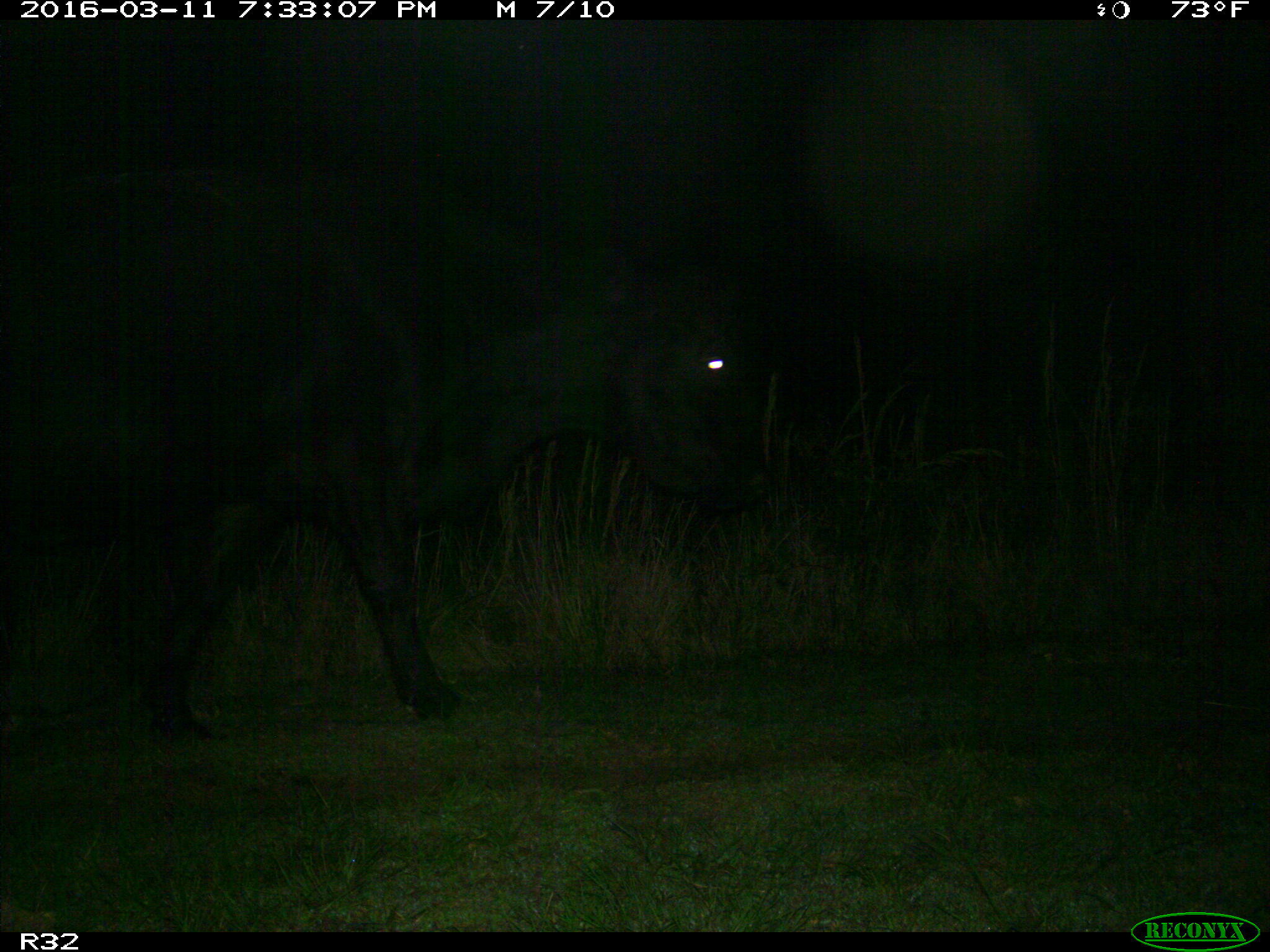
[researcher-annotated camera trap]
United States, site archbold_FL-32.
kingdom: Animalia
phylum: Chordata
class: Mammalia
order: Artiodactyla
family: Bovidae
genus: Bos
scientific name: Bos taurus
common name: domestic cow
Bos taurus (domestic cow).